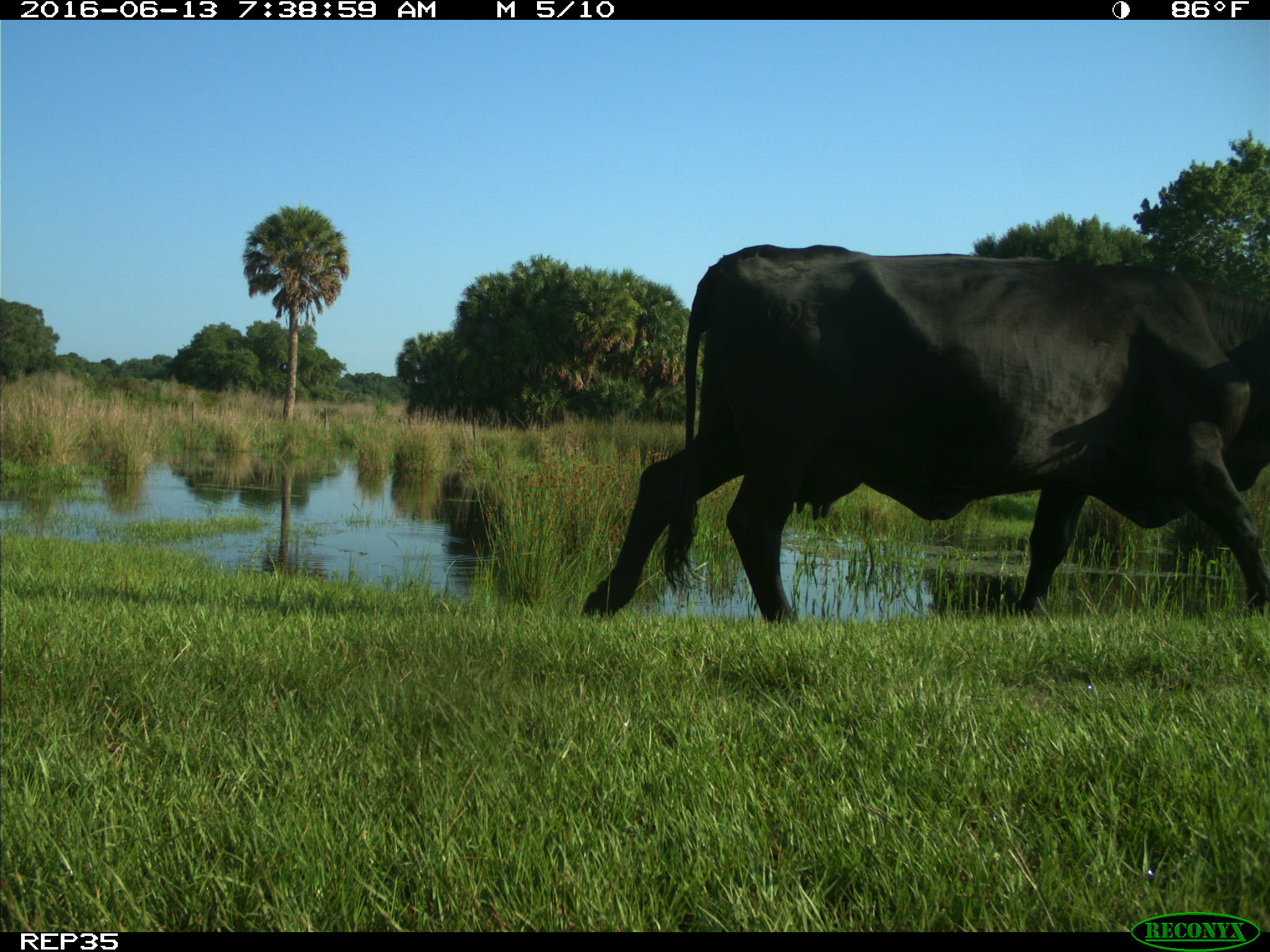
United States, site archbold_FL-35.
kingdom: Animalia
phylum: Chordata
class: Mammalia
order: Artiodactyla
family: Bovidae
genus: Bos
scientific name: Bos taurus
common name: domestic cow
Bos taurus (domestic cow).